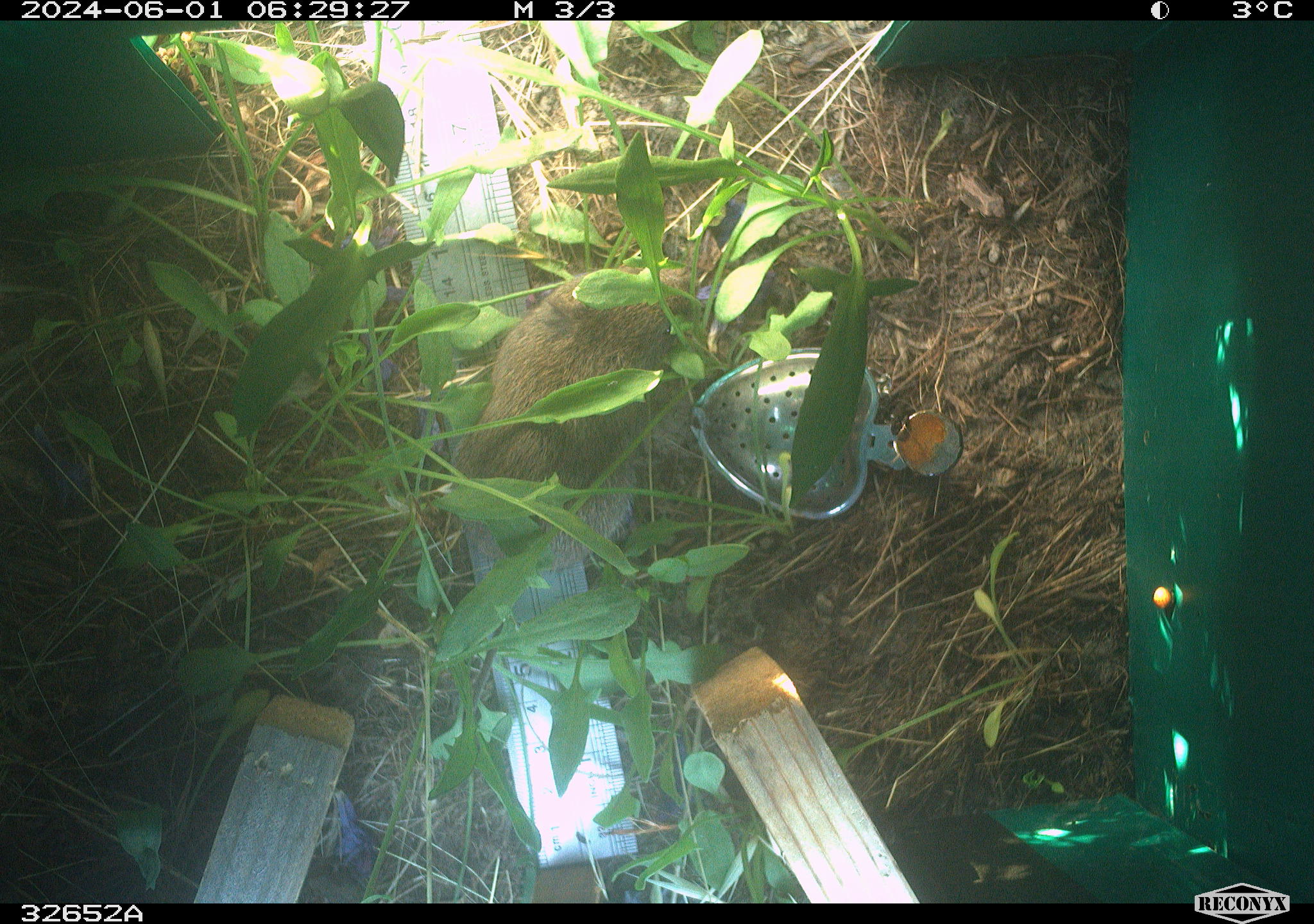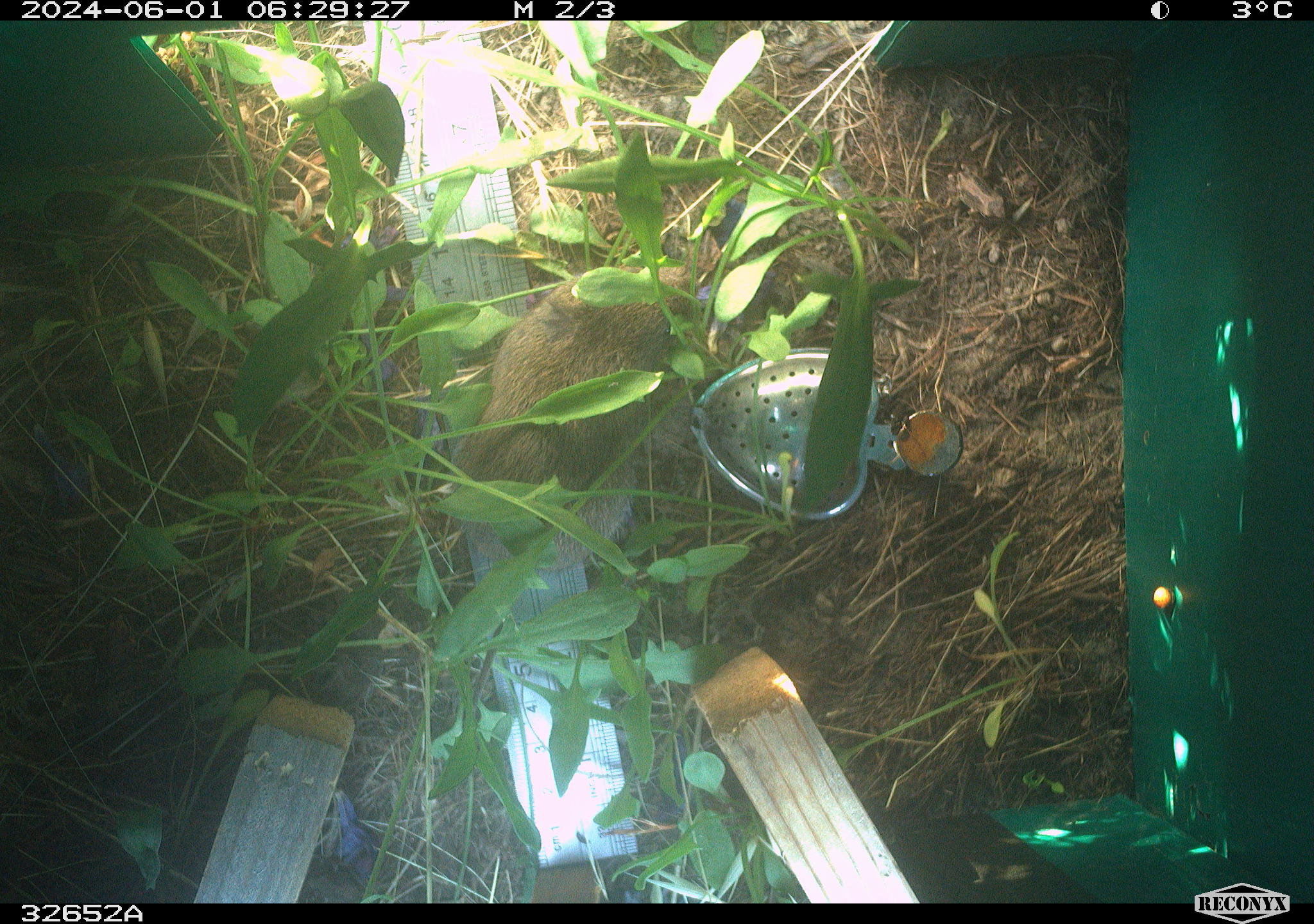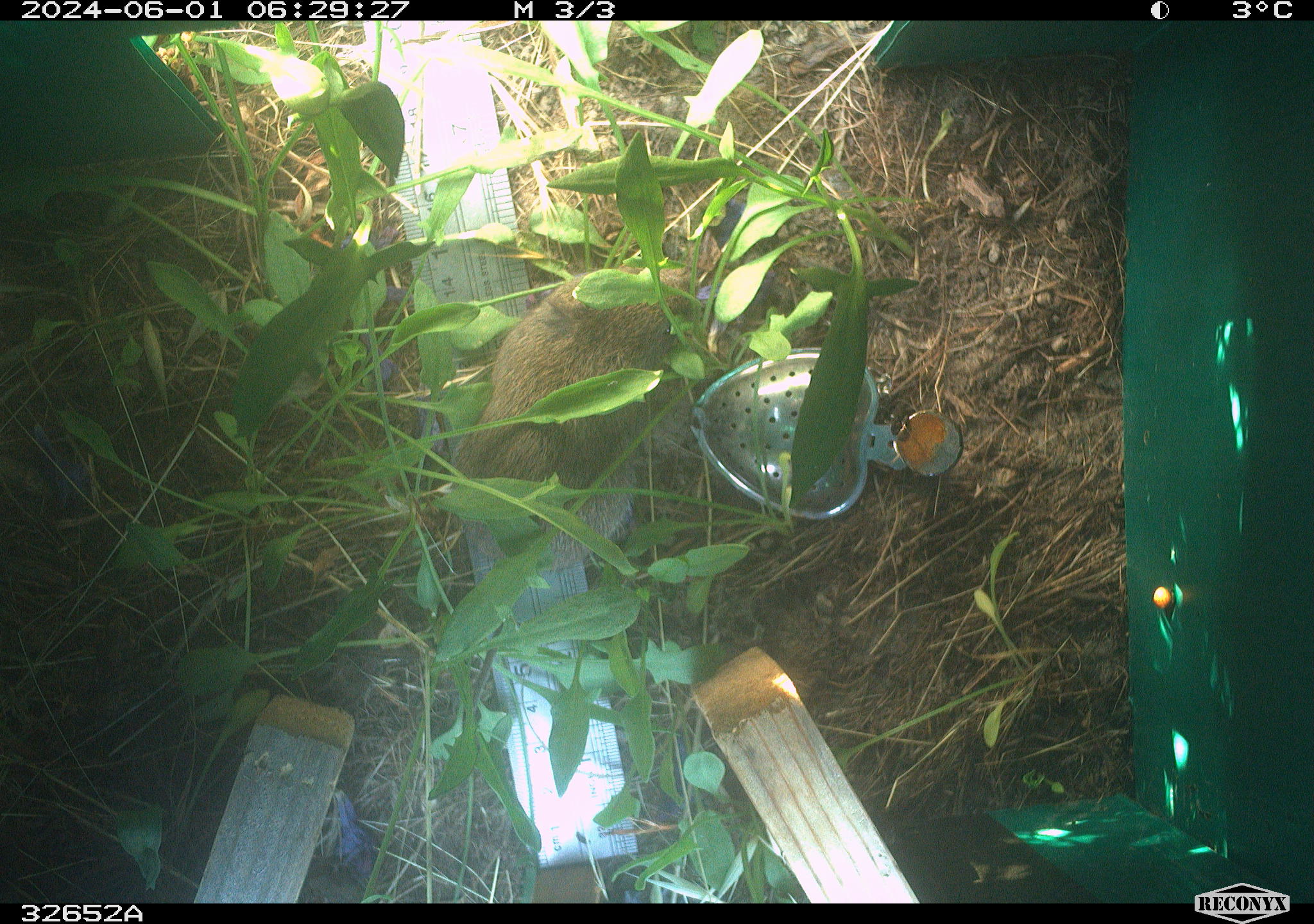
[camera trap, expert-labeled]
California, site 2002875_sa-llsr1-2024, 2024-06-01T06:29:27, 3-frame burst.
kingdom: Animalia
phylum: Chordata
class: Mammalia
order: Rodentia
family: Cricetidae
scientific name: Arvicolinae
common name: voles, lemmings, and muskrats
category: arvicolinae subfamily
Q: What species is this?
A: Arvicolinae subfamily (voles, lemmings, and muskrats) (Arvicolinae).